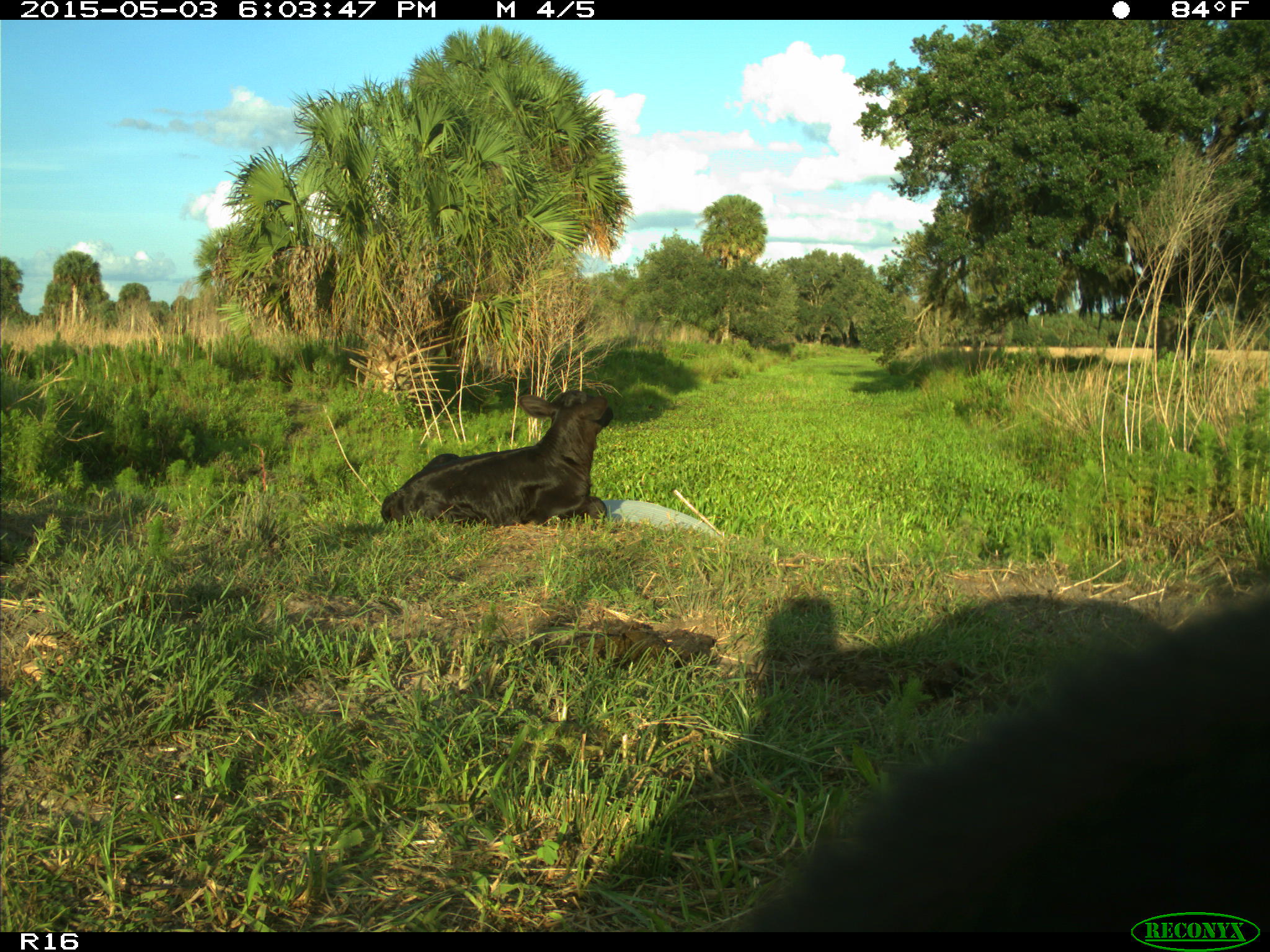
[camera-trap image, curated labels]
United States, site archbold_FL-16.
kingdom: Animalia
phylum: Chordata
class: Mammalia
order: Artiodactyla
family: Bovidae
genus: Bos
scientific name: Bos taurus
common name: domestic cow